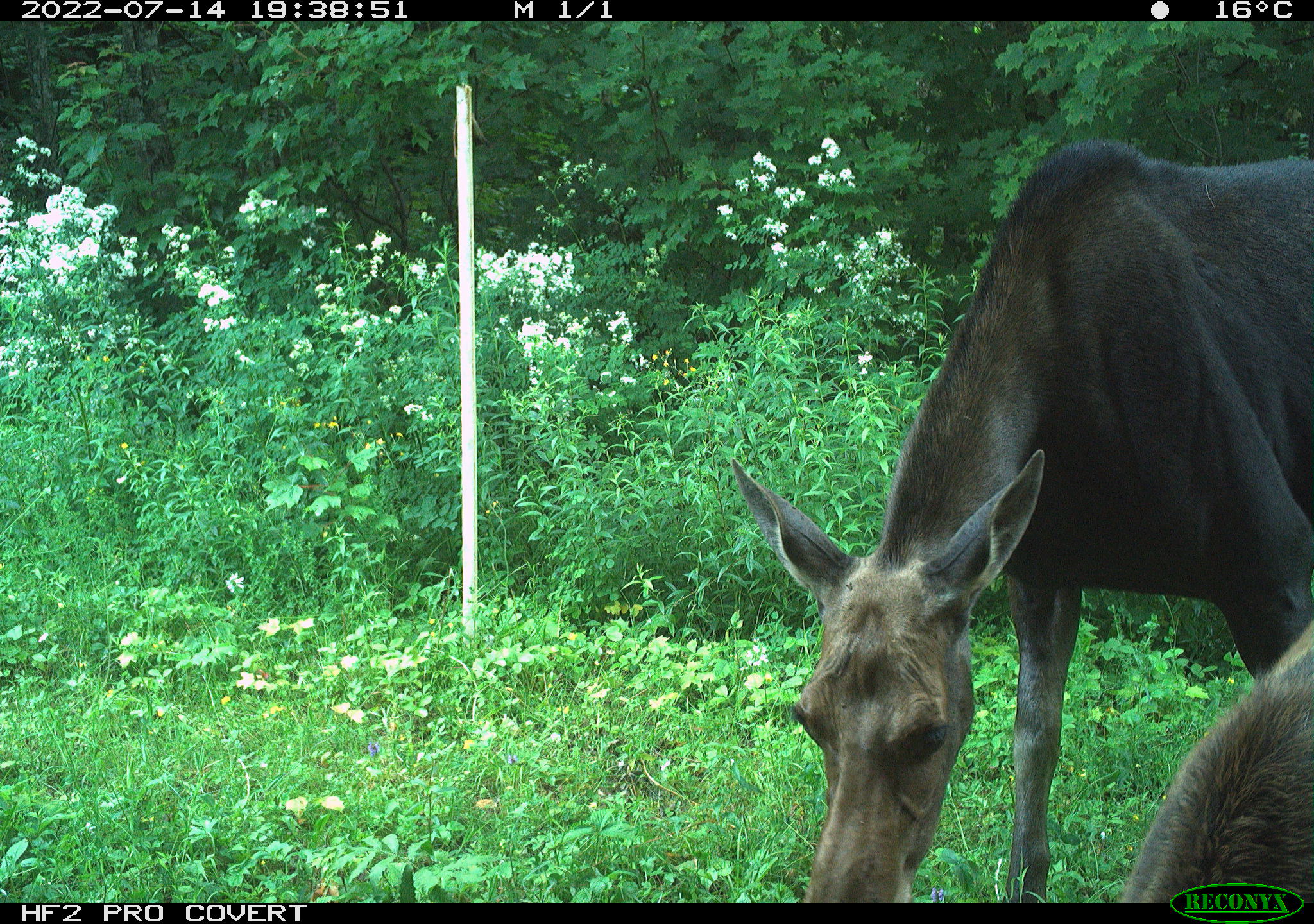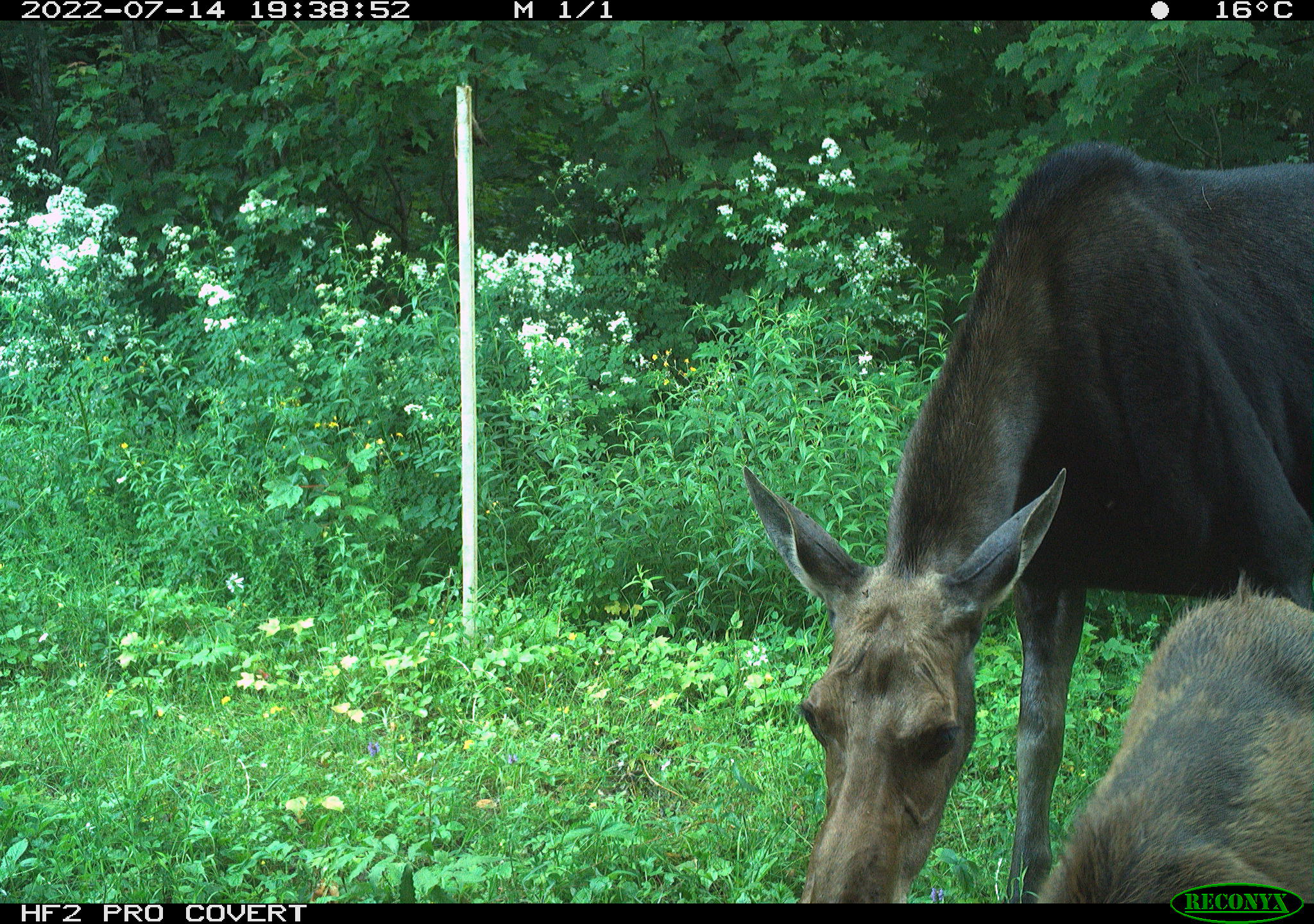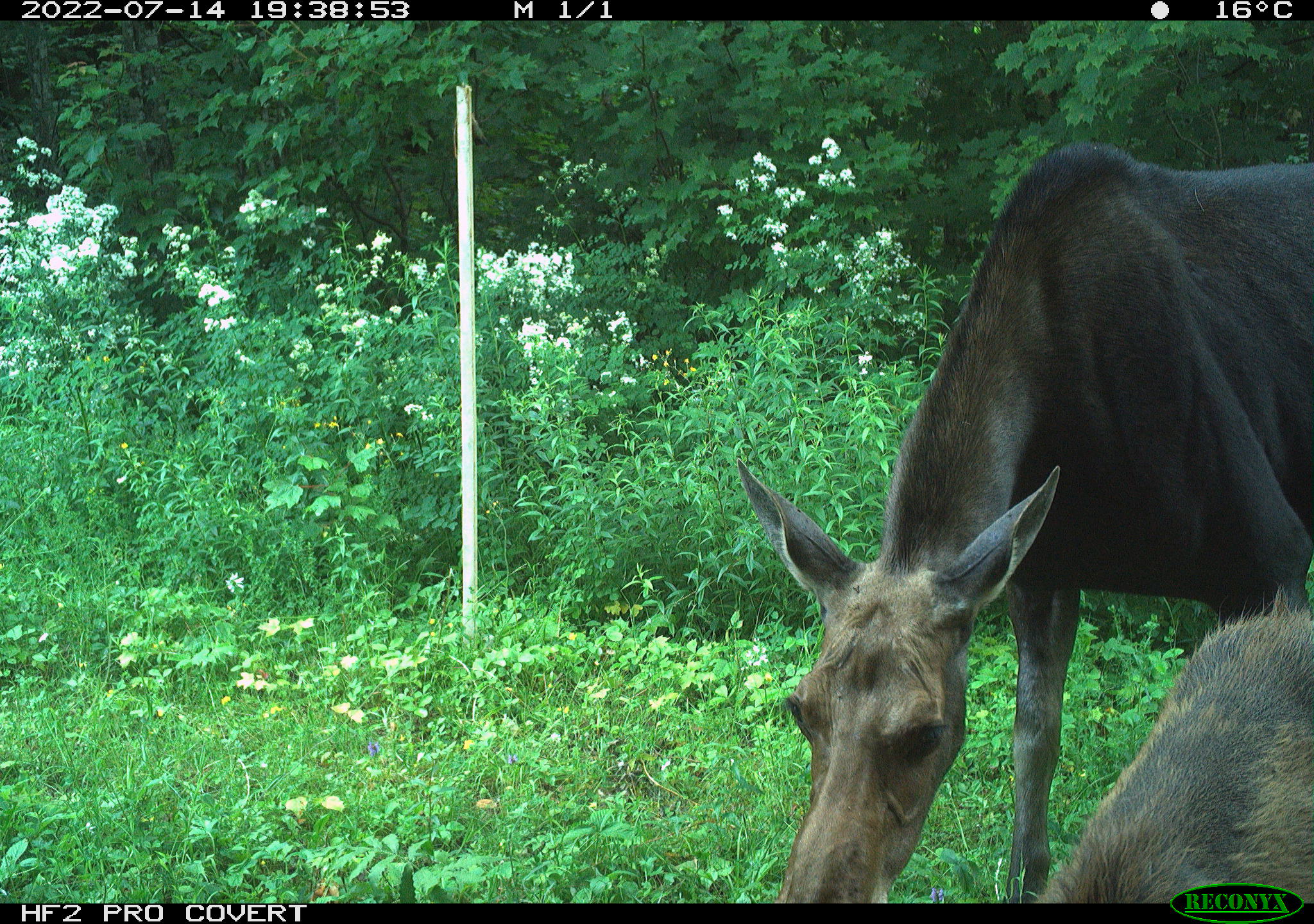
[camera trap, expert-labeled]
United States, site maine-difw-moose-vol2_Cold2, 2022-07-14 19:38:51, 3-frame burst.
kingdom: Animalia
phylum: Chordata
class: Mammalia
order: Artiodactyla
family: Cervidae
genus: Alces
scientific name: Alces alces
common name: moose